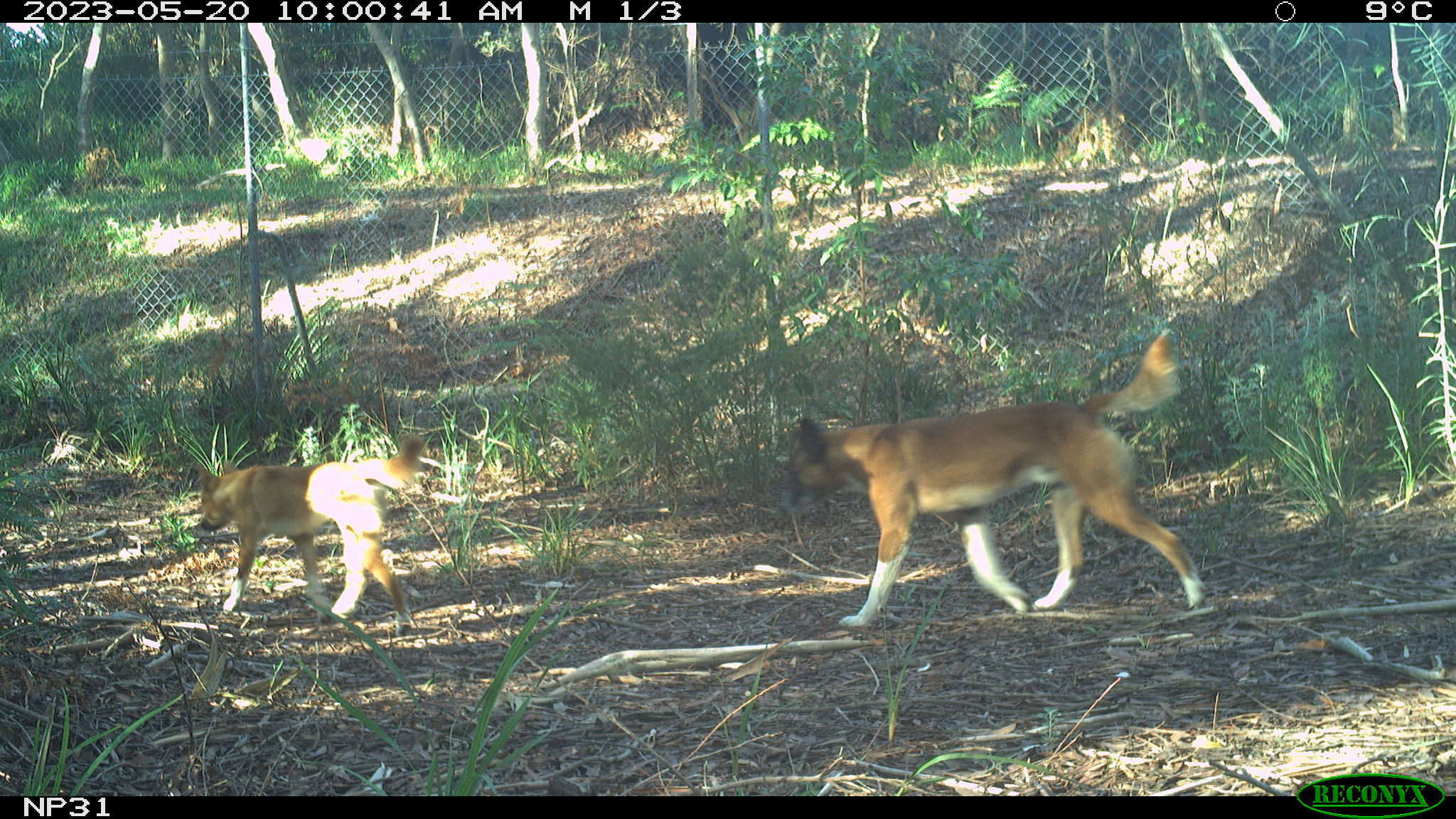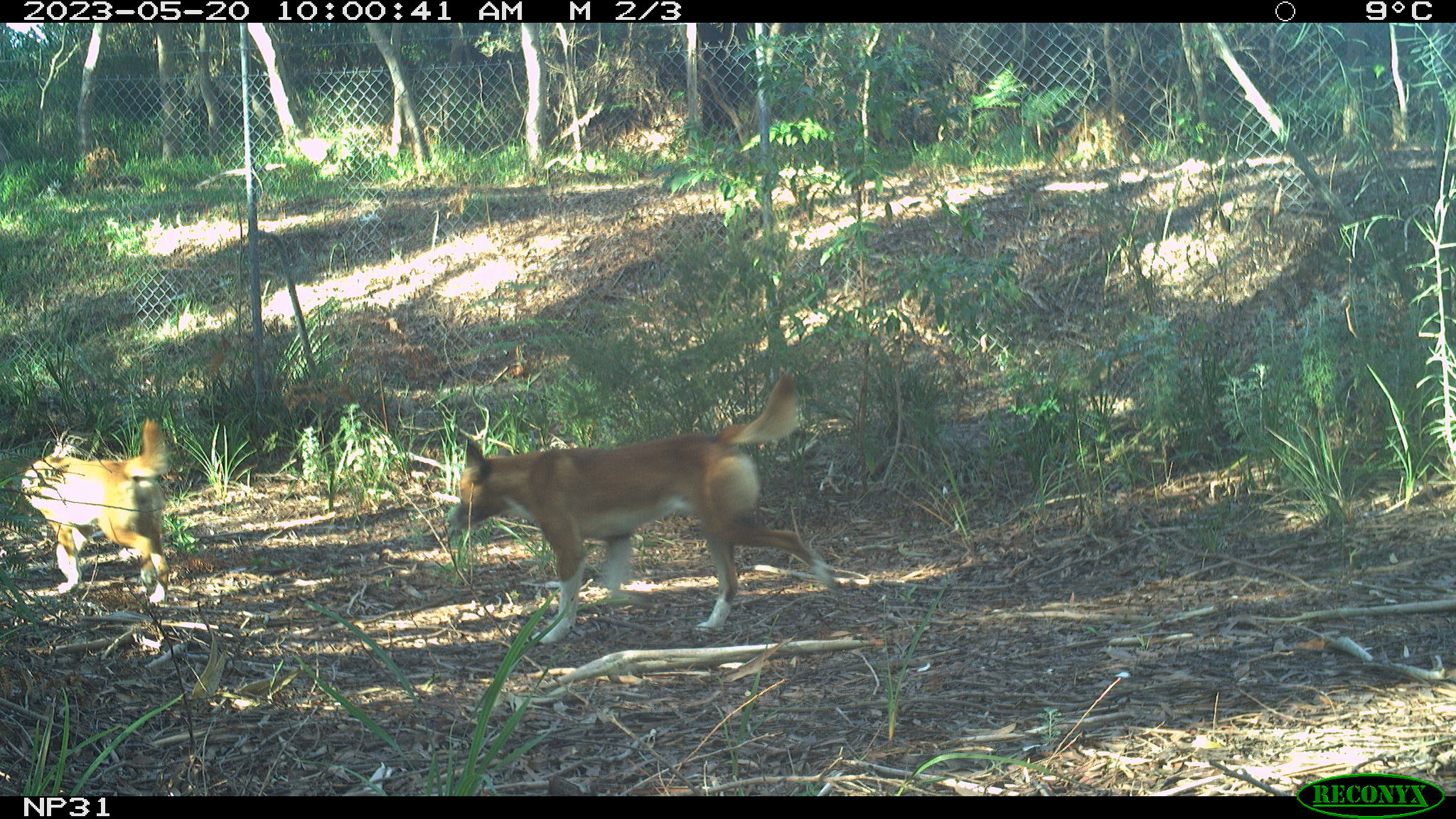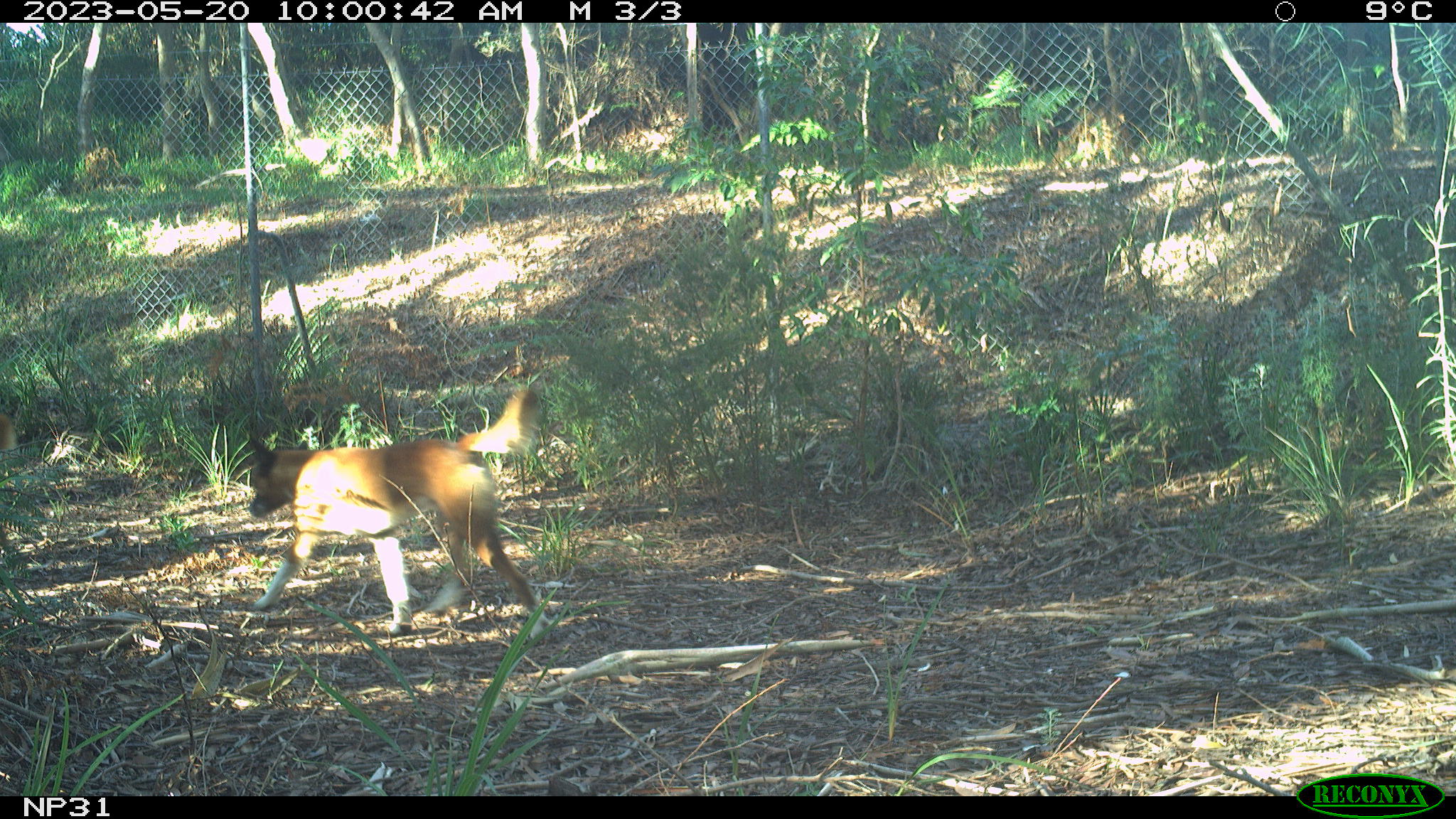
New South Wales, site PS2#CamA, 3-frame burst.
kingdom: Animalia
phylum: Chordata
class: Mammalia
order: Carnivora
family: Canidae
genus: Canis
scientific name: Canis familiaris dingo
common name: dingo